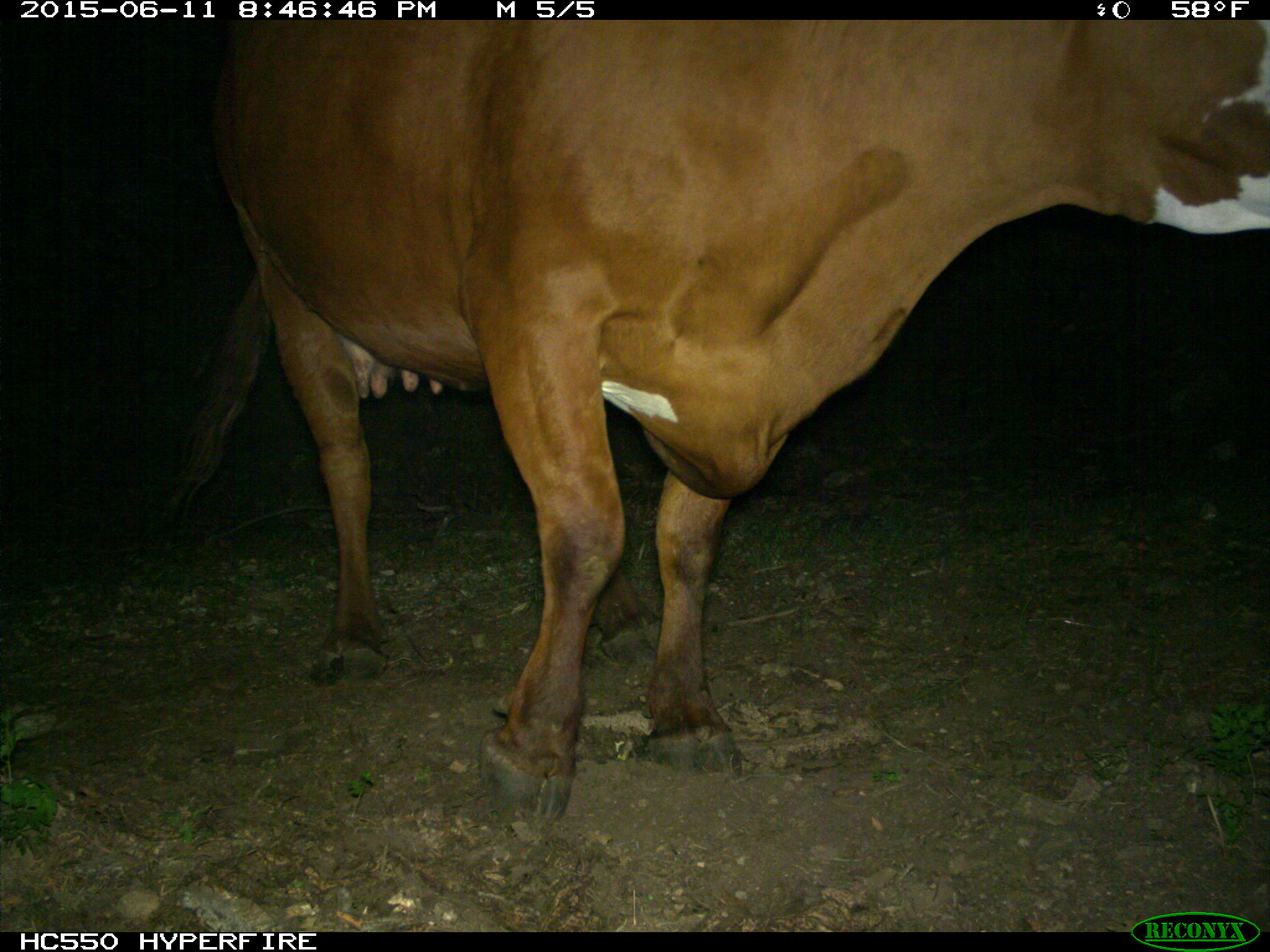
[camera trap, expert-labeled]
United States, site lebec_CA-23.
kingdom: Animalia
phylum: Chordata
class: Mammalia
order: Artiodactyla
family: Bovidae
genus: Bos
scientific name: Bos taurus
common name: domestic cow